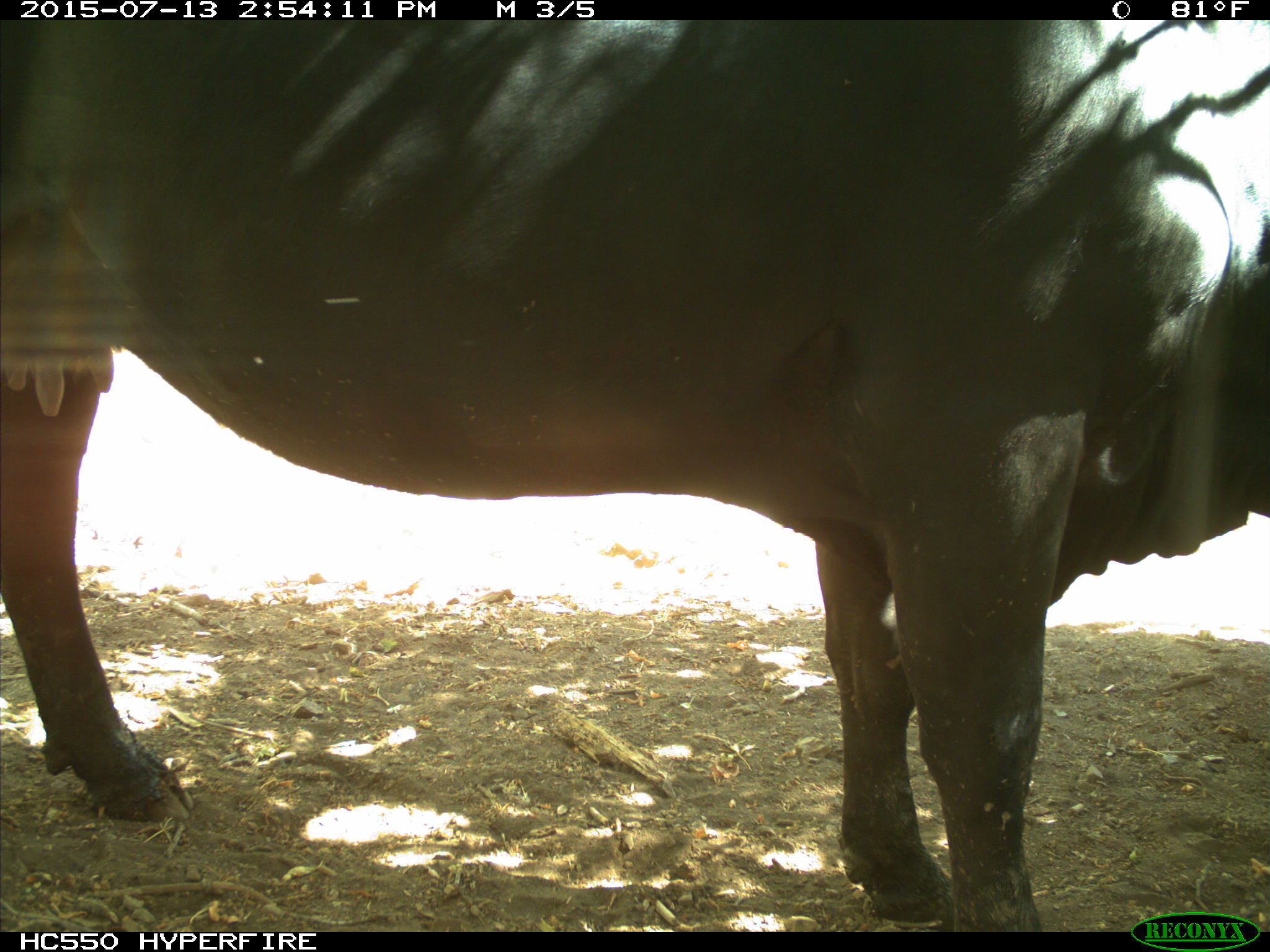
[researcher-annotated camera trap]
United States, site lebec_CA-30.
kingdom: Animalia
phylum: Chordata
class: Mammalia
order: Artiodactyla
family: Bovidae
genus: Bos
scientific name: Bos taurus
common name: domestic cow